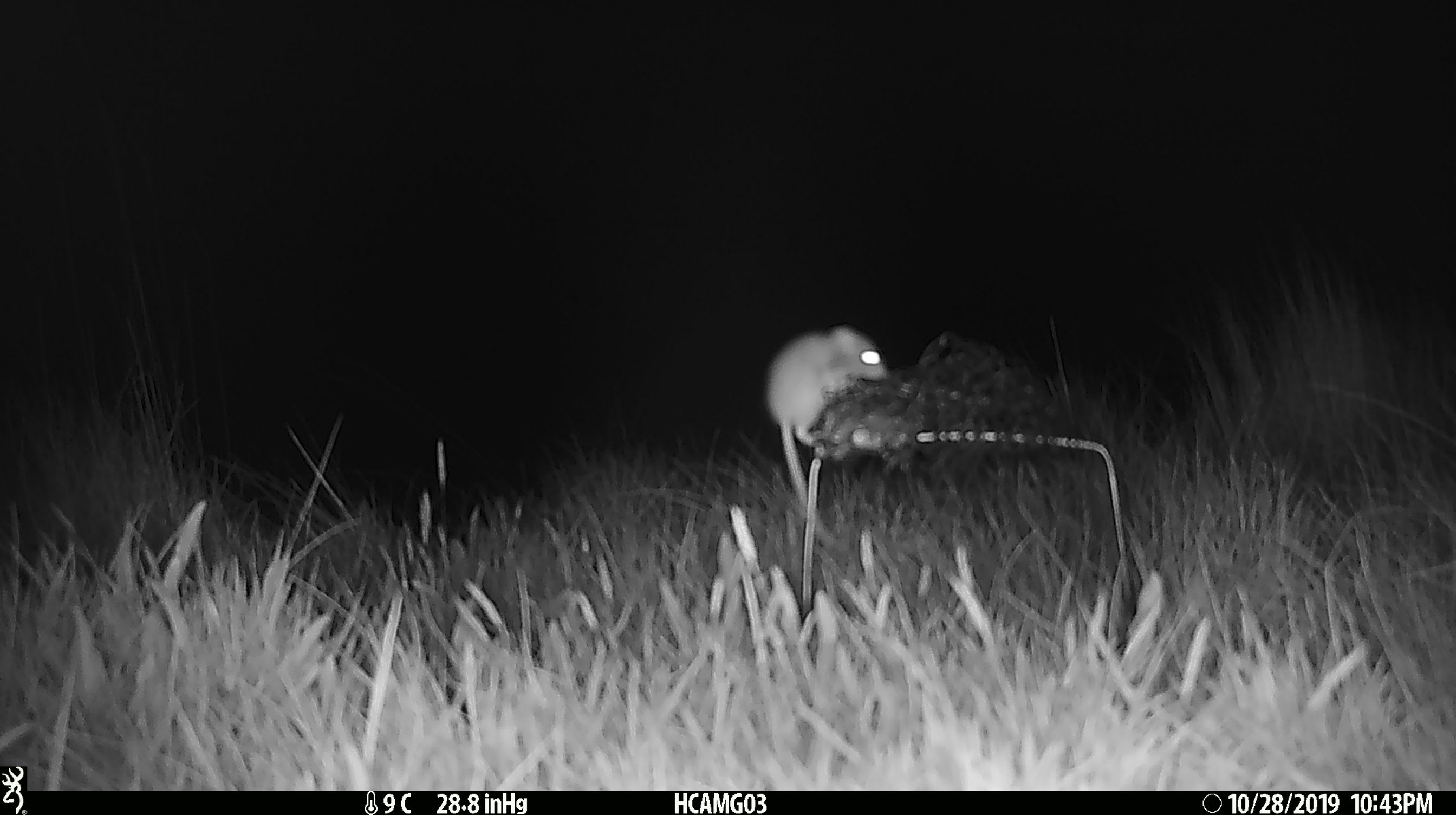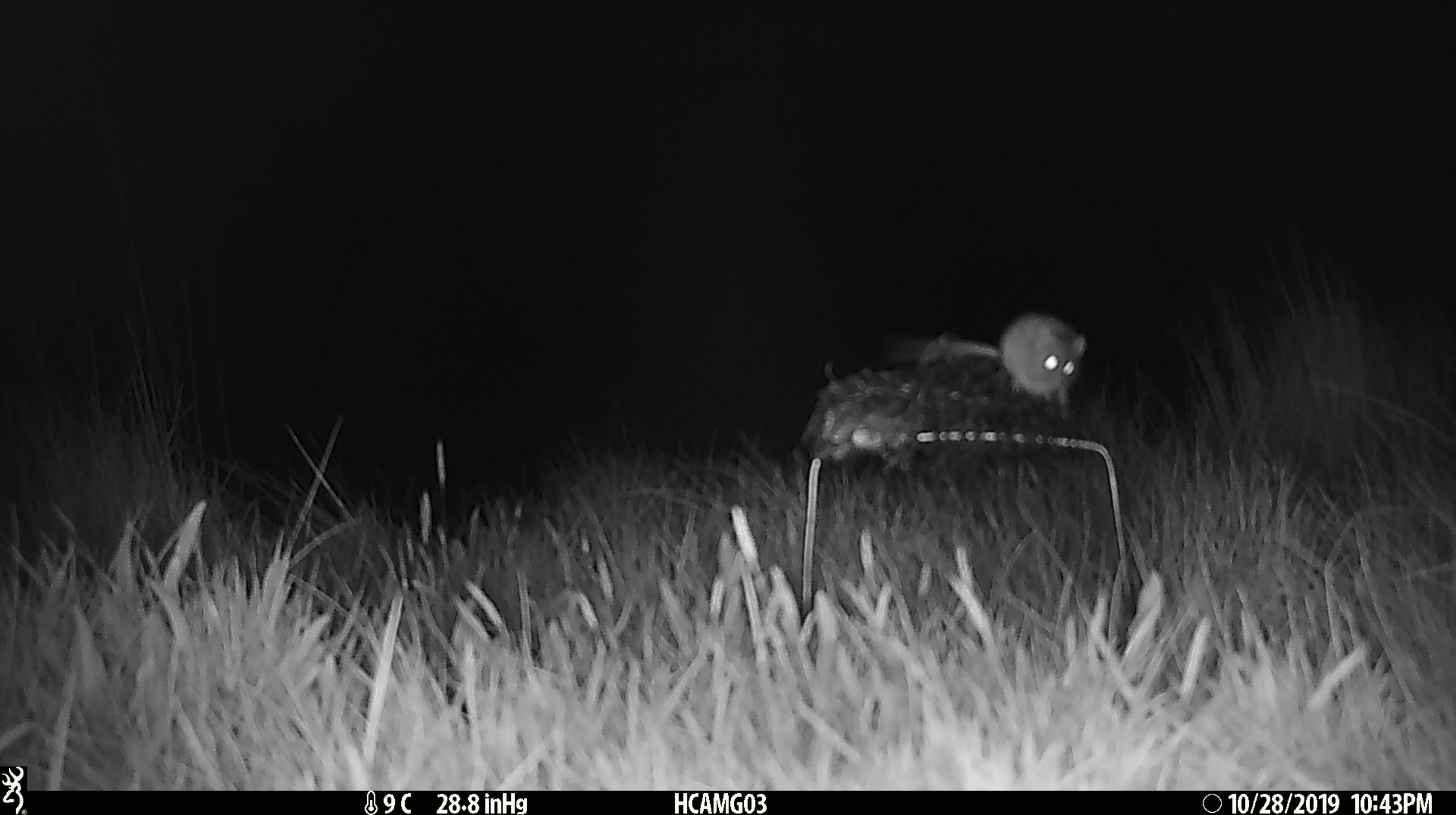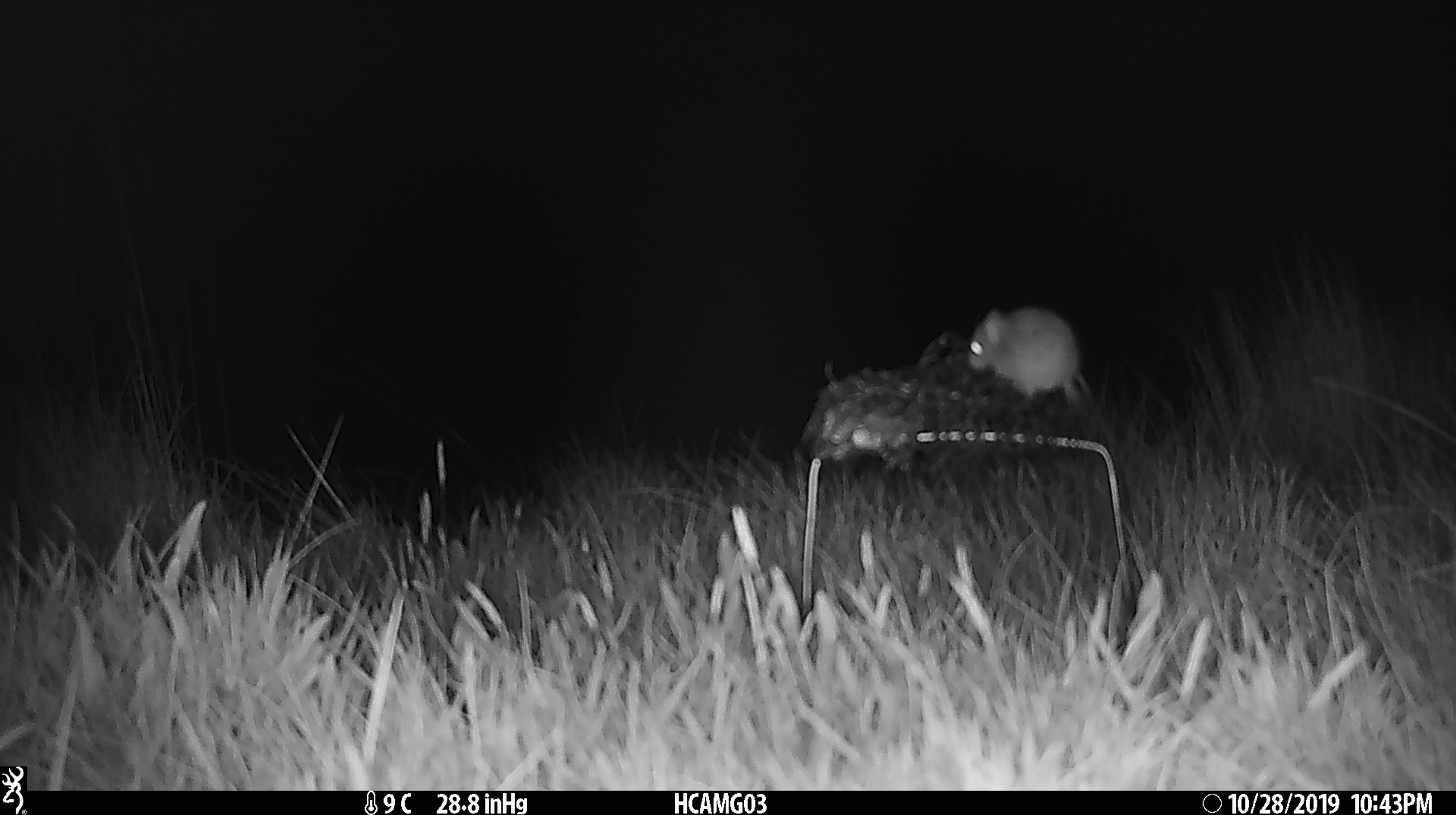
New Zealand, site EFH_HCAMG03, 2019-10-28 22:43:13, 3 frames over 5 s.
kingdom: Animalia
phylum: Chordata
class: Mammalia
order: Rodentia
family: Muridae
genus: Mus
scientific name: Mus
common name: mouse